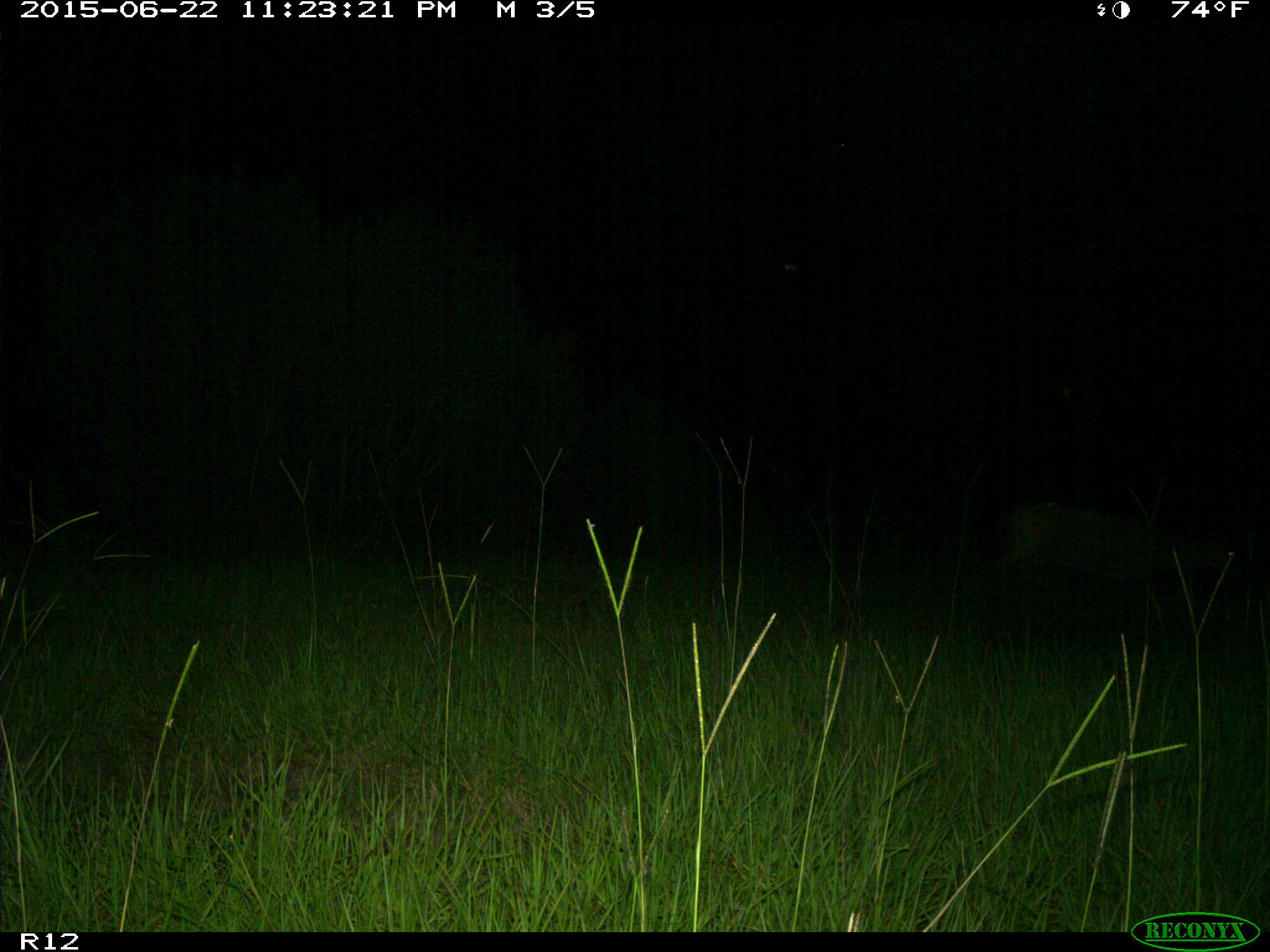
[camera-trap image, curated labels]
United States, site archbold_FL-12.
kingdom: Animalia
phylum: Chordata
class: Mammalia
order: Artiodactyla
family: Cervidae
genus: Odocoileus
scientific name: Odocoileus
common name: deer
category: unidentified deer